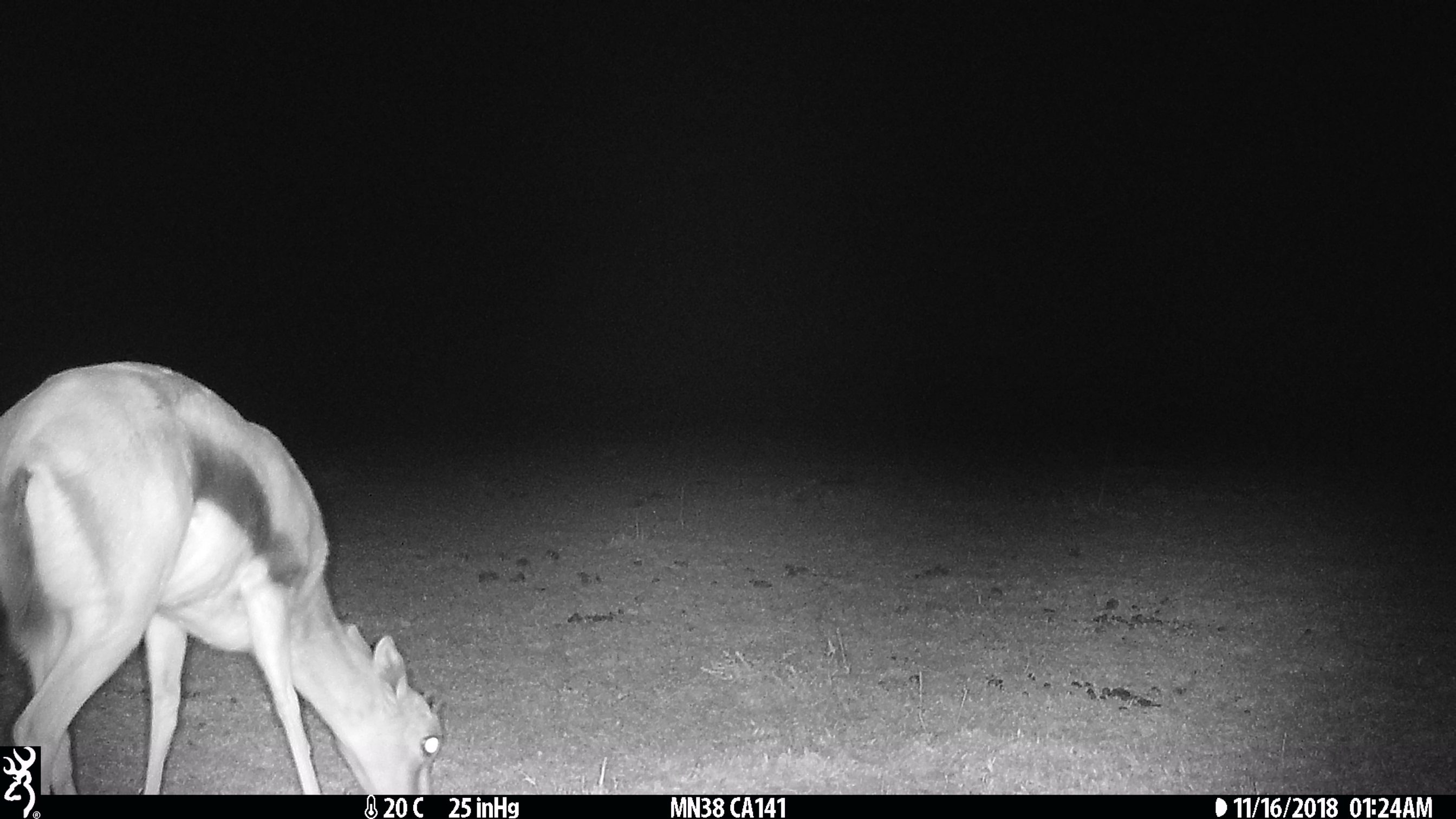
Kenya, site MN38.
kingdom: Animalia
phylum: Chordata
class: Mammalia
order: Artiodactyla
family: Bovidae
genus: Eudorcas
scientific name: Eudorcas thomsonii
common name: thomon's gazelle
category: gazelle thomsons